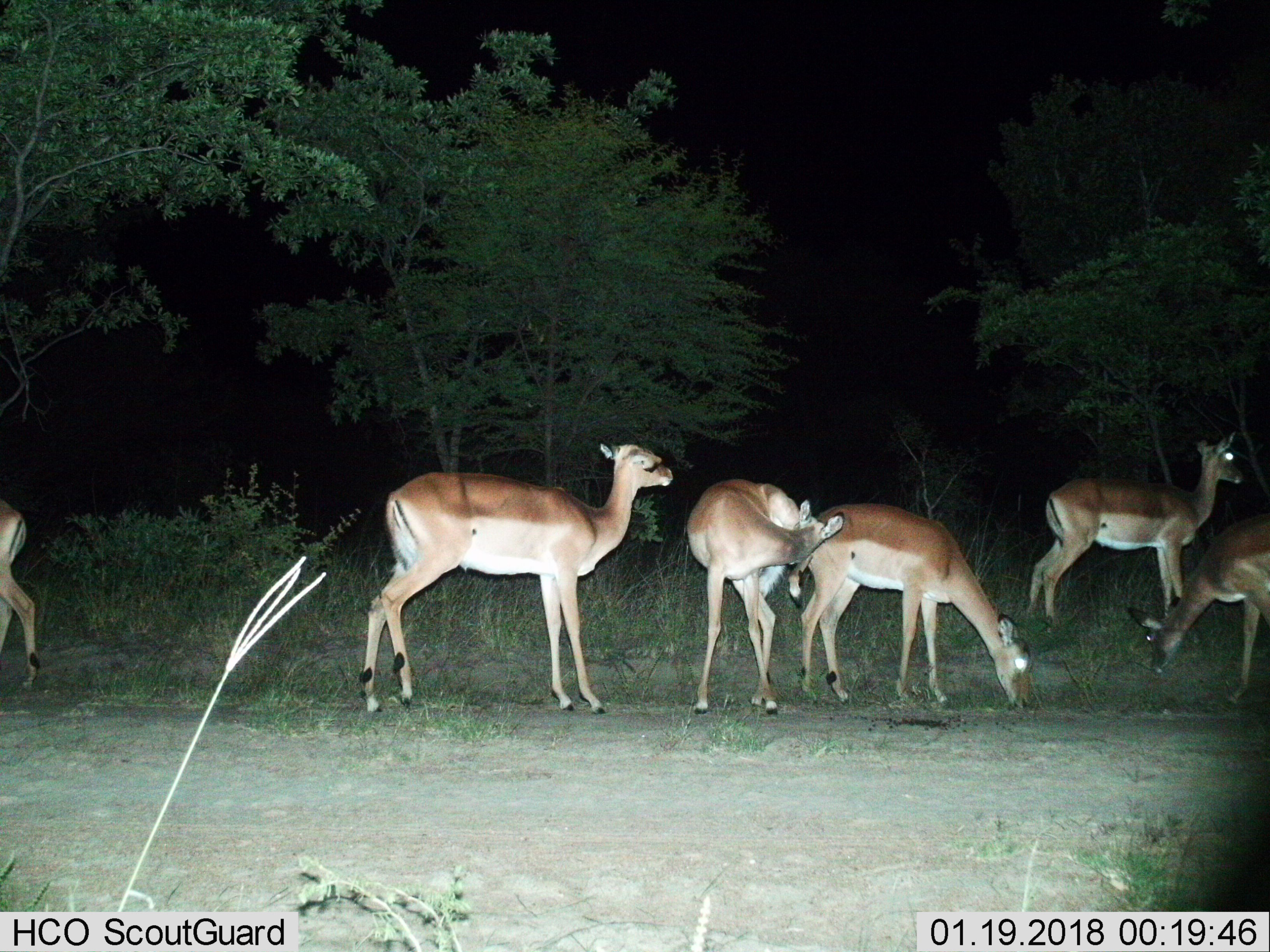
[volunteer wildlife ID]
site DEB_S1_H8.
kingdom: Animalia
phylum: Chordata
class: Mammalia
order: Artiodactyla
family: Bovidae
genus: Aepyceros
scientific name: Aepyceros melampus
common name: impala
Impala (Aepyceros melampus), count 6. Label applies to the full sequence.